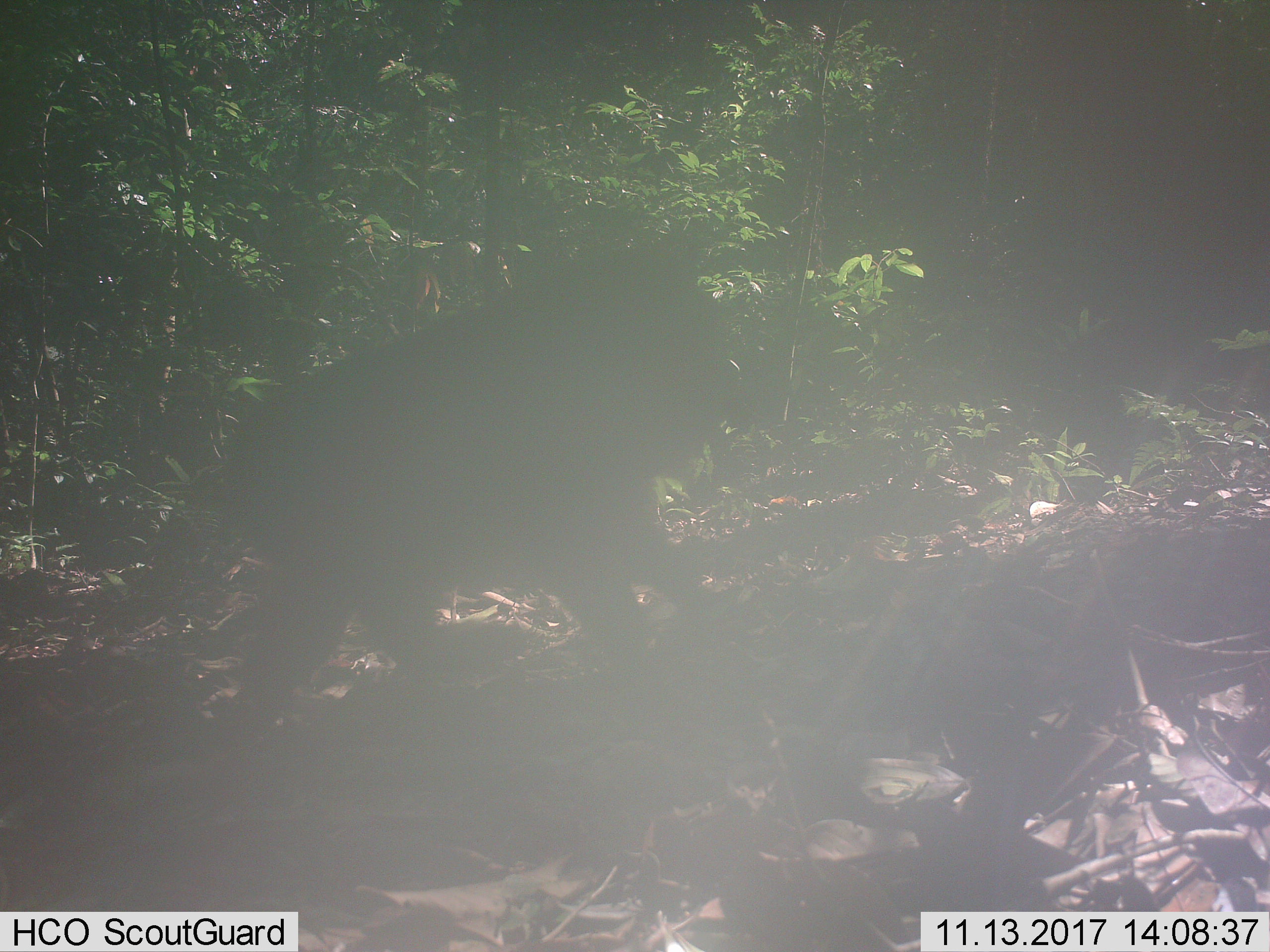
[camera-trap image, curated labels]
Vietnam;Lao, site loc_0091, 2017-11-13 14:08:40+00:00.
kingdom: Animalia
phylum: Chordata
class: Mammalia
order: Primates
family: Cercopithecidae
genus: Macaca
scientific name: Macaca arctoides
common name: stump-tailed macaque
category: stump tailed macaque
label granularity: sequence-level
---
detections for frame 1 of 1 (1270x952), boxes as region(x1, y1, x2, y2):
stump tailed macaque: region(213, 229, 747, 724)